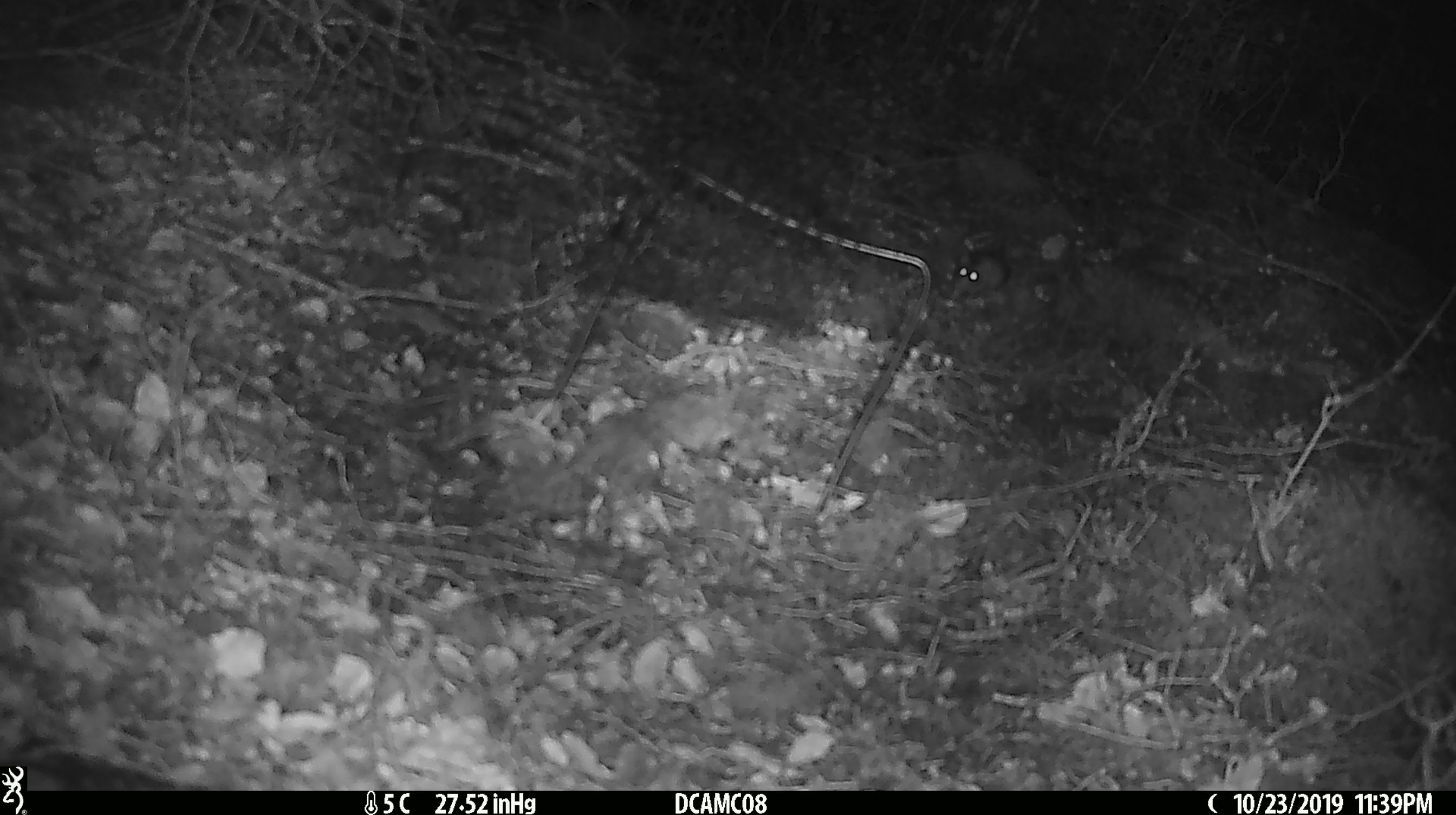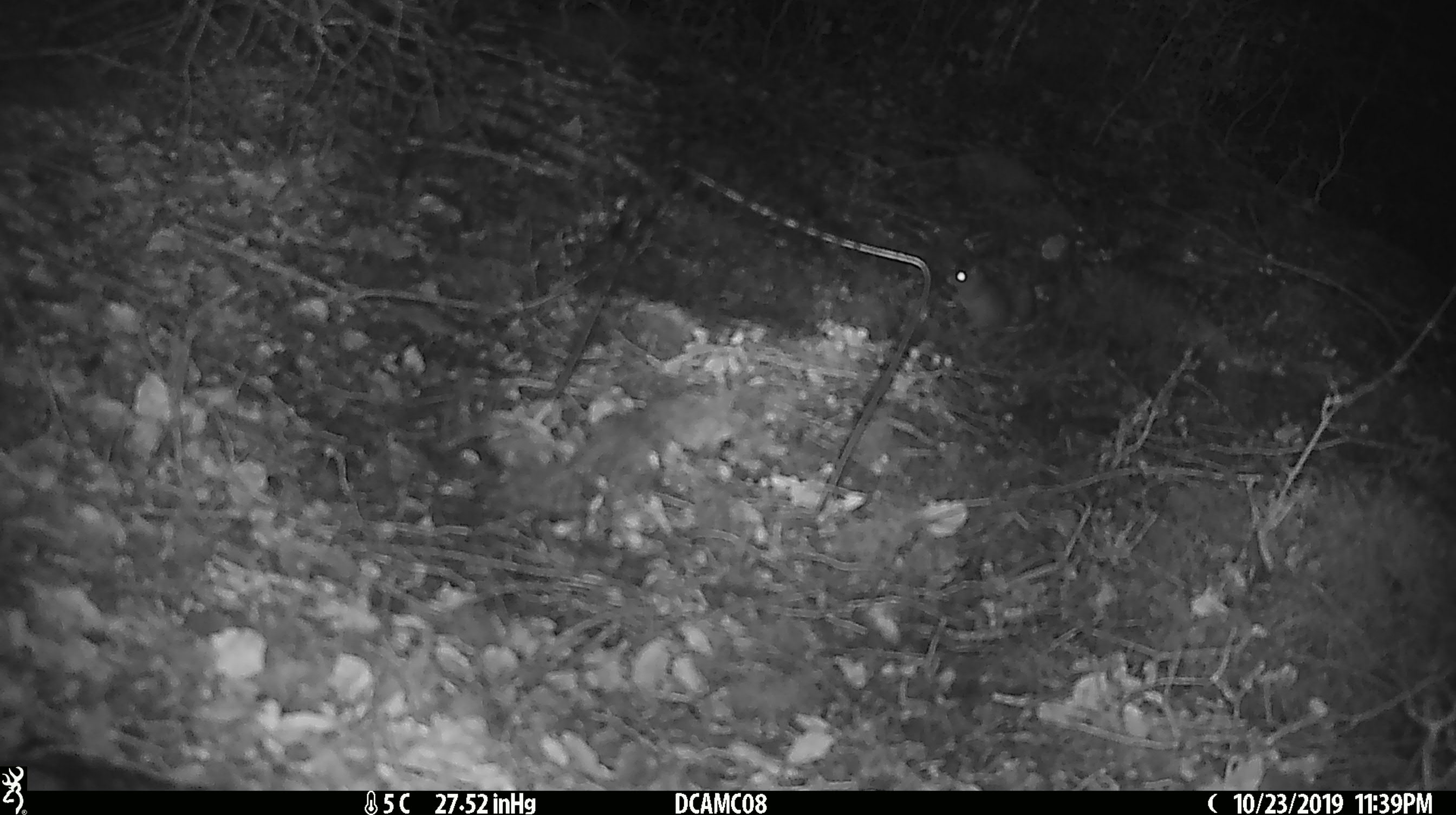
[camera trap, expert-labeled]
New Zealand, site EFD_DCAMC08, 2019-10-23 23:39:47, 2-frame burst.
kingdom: Animalia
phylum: Chordata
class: Mammalia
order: Rodentia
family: Muridae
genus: Mus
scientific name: Mus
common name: mouse